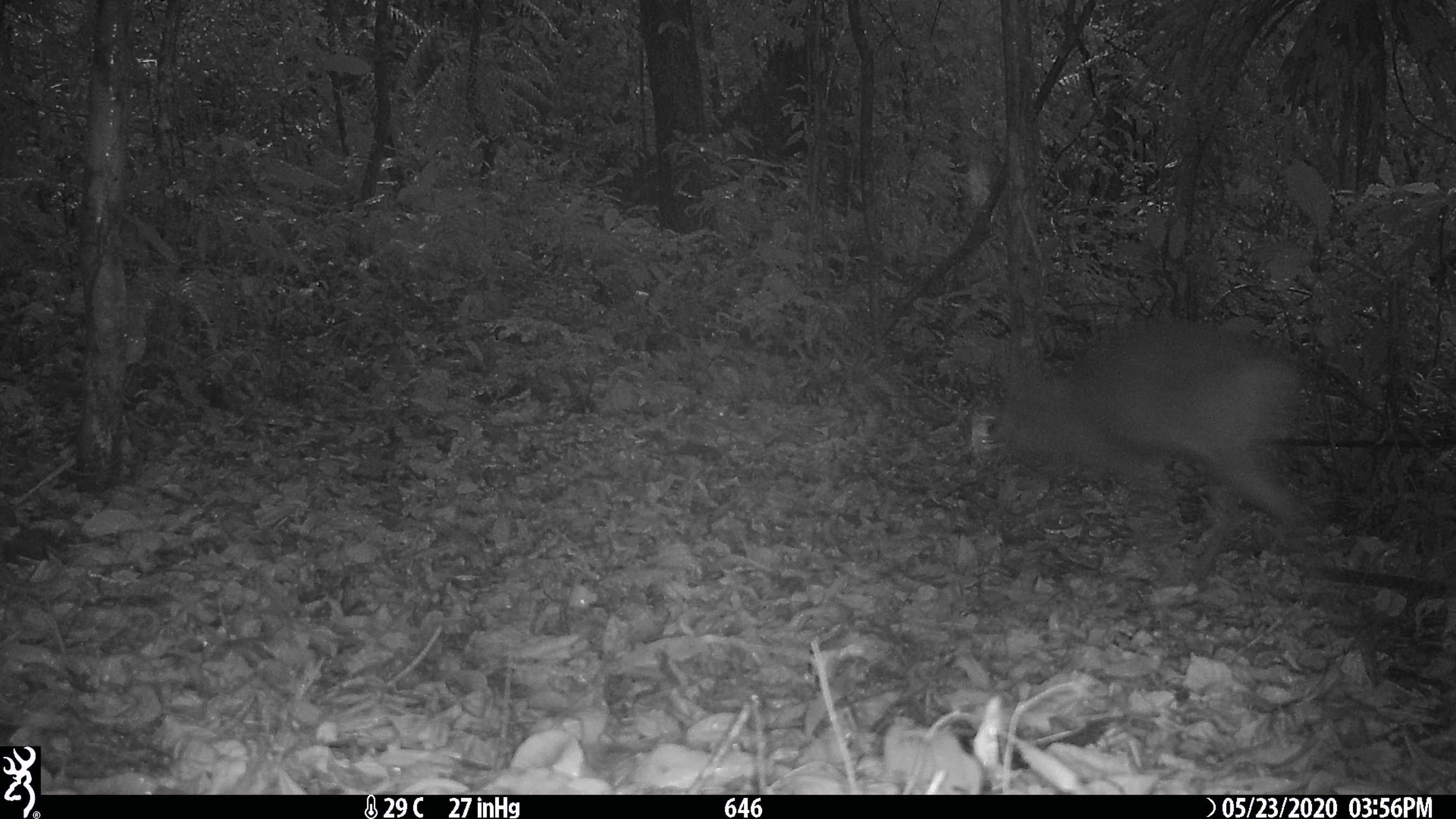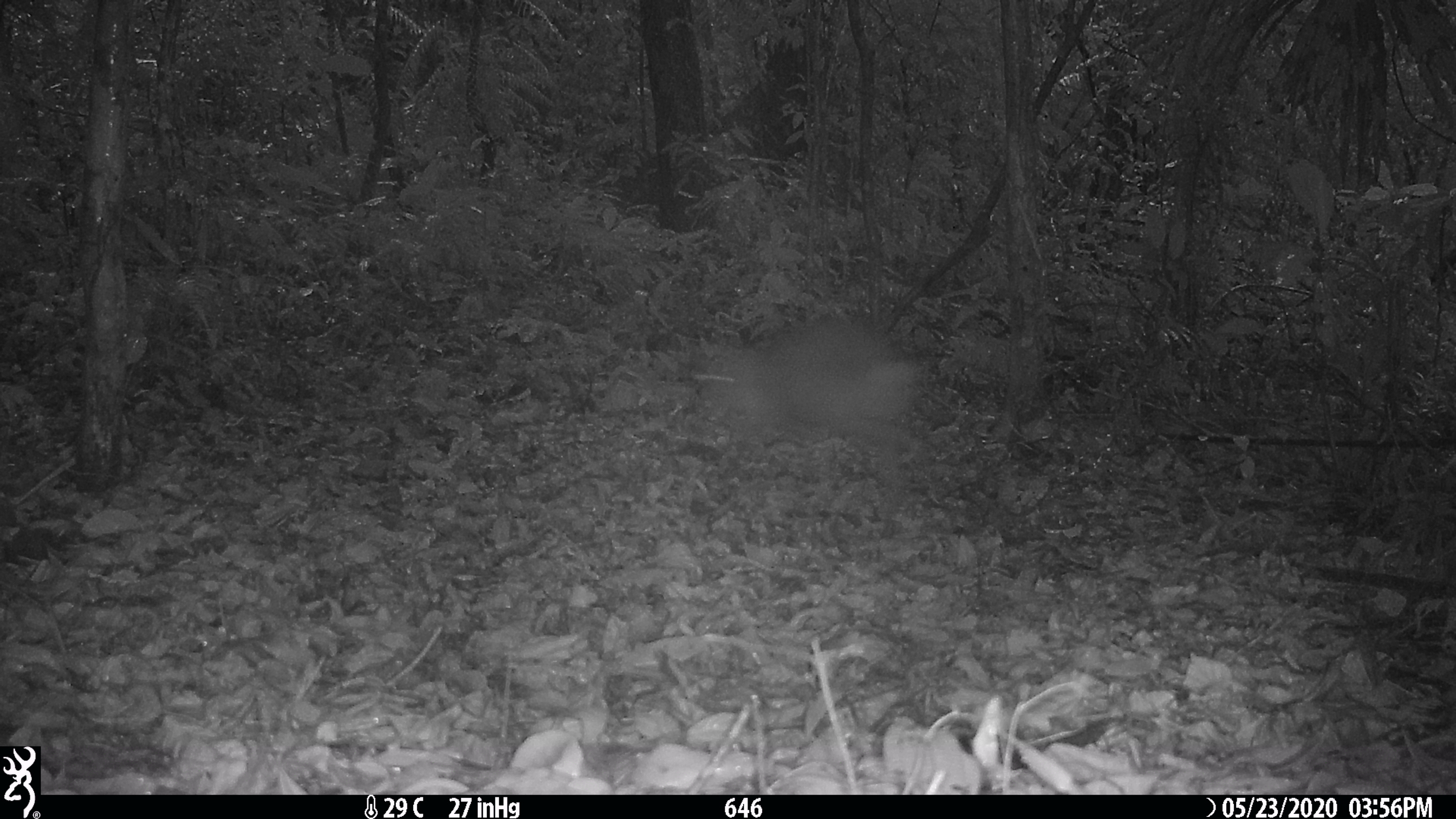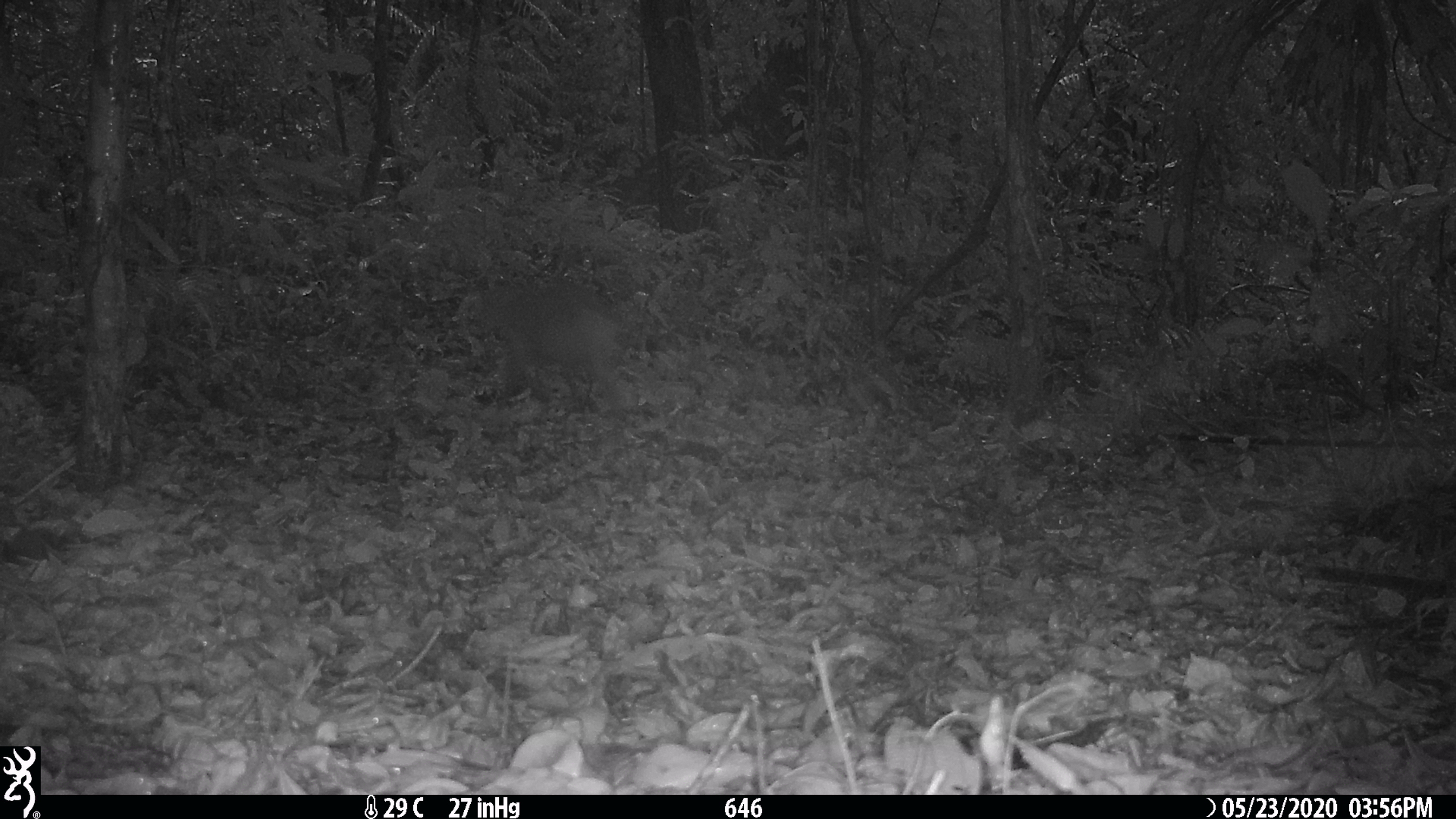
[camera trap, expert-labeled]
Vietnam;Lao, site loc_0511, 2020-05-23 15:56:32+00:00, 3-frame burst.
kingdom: Animalia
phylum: Chordata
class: Mammalia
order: Artiodactyla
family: Cervidae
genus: Muntiacus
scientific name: Muntiacus vuquangensis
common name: large-antlered muntjac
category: large antlered muntjac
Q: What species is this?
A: Large antlered muntjac (large-antlered muntjac) (Muntiacus vuquangensis).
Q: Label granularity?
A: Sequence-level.